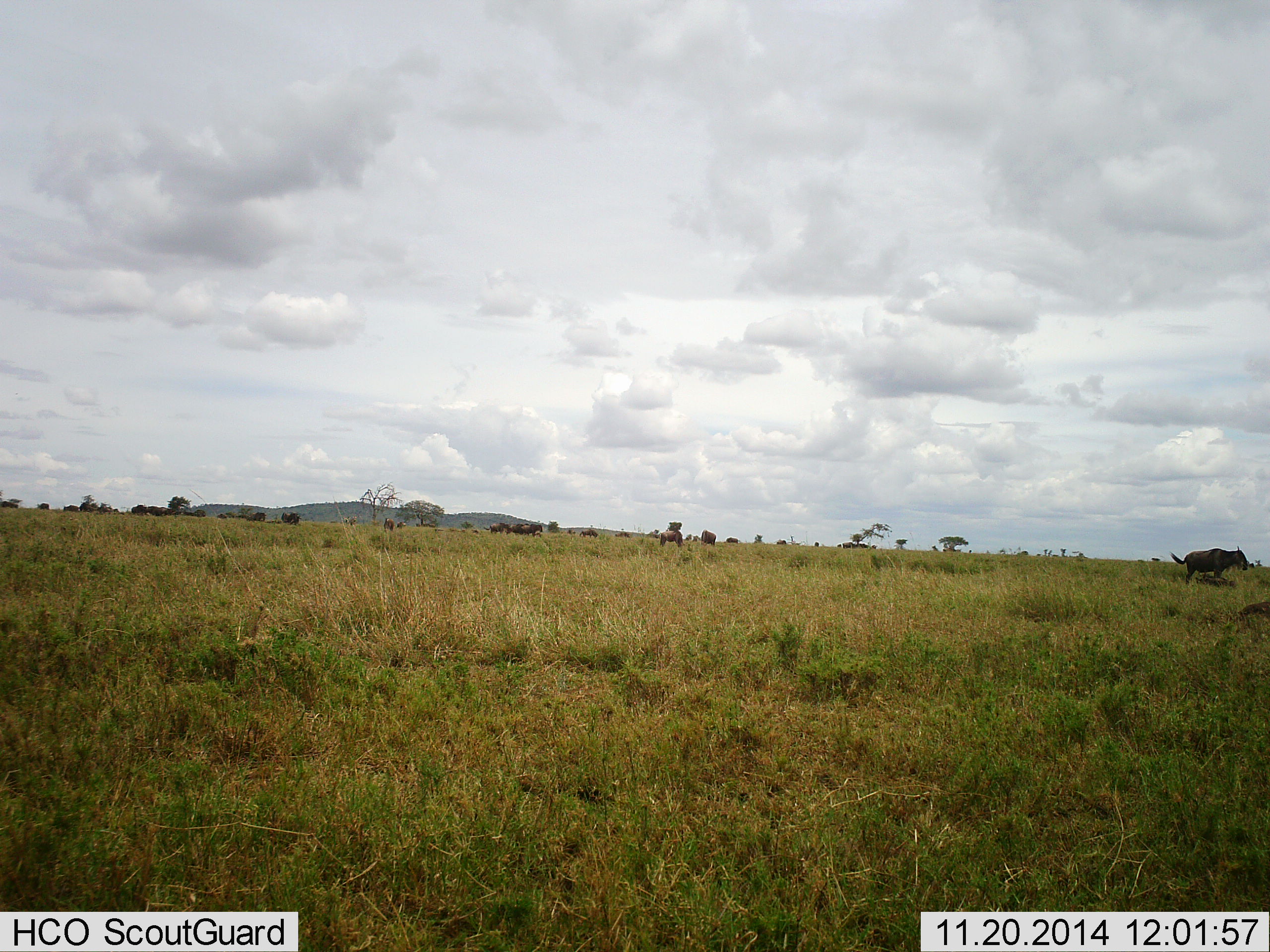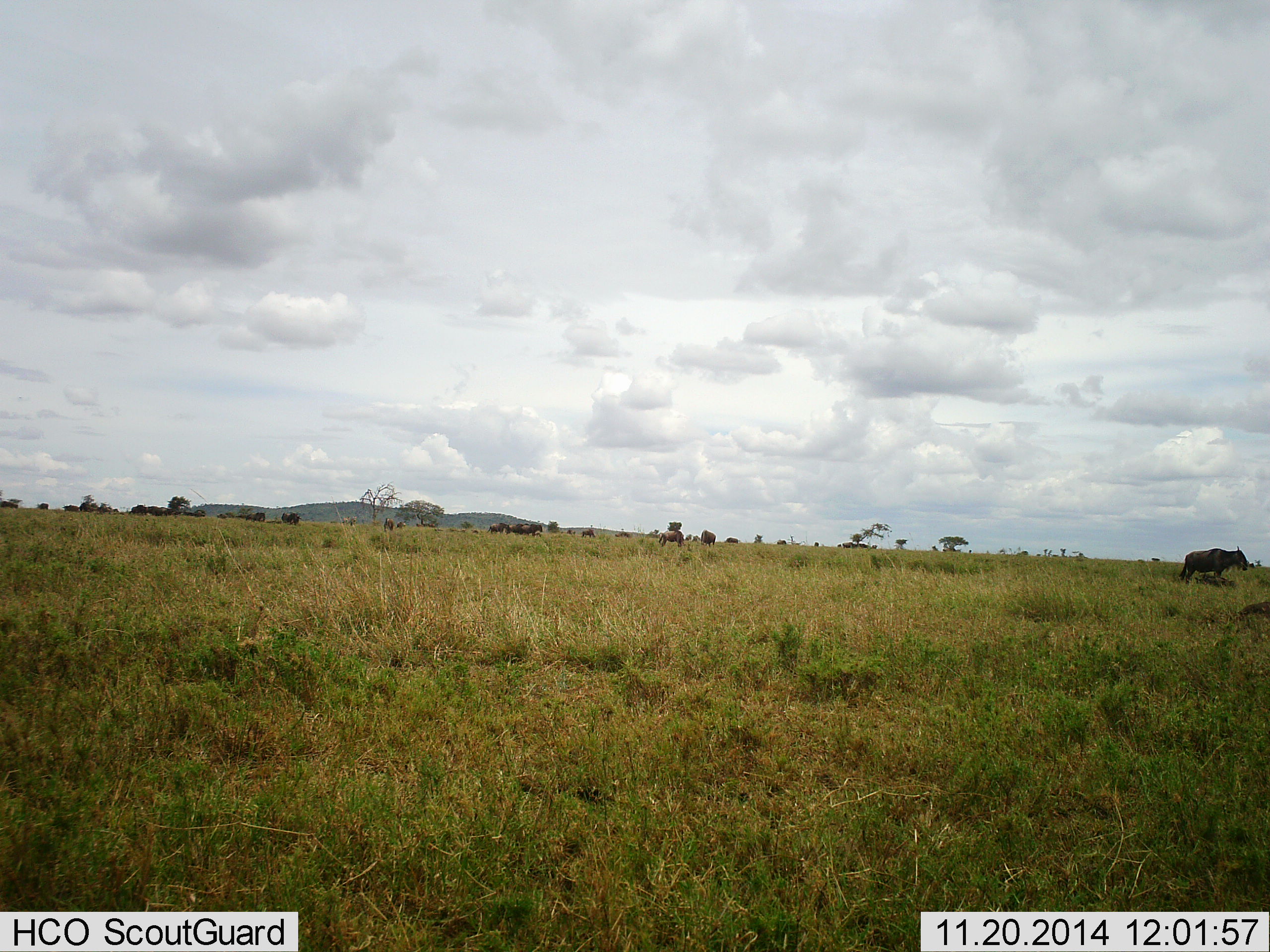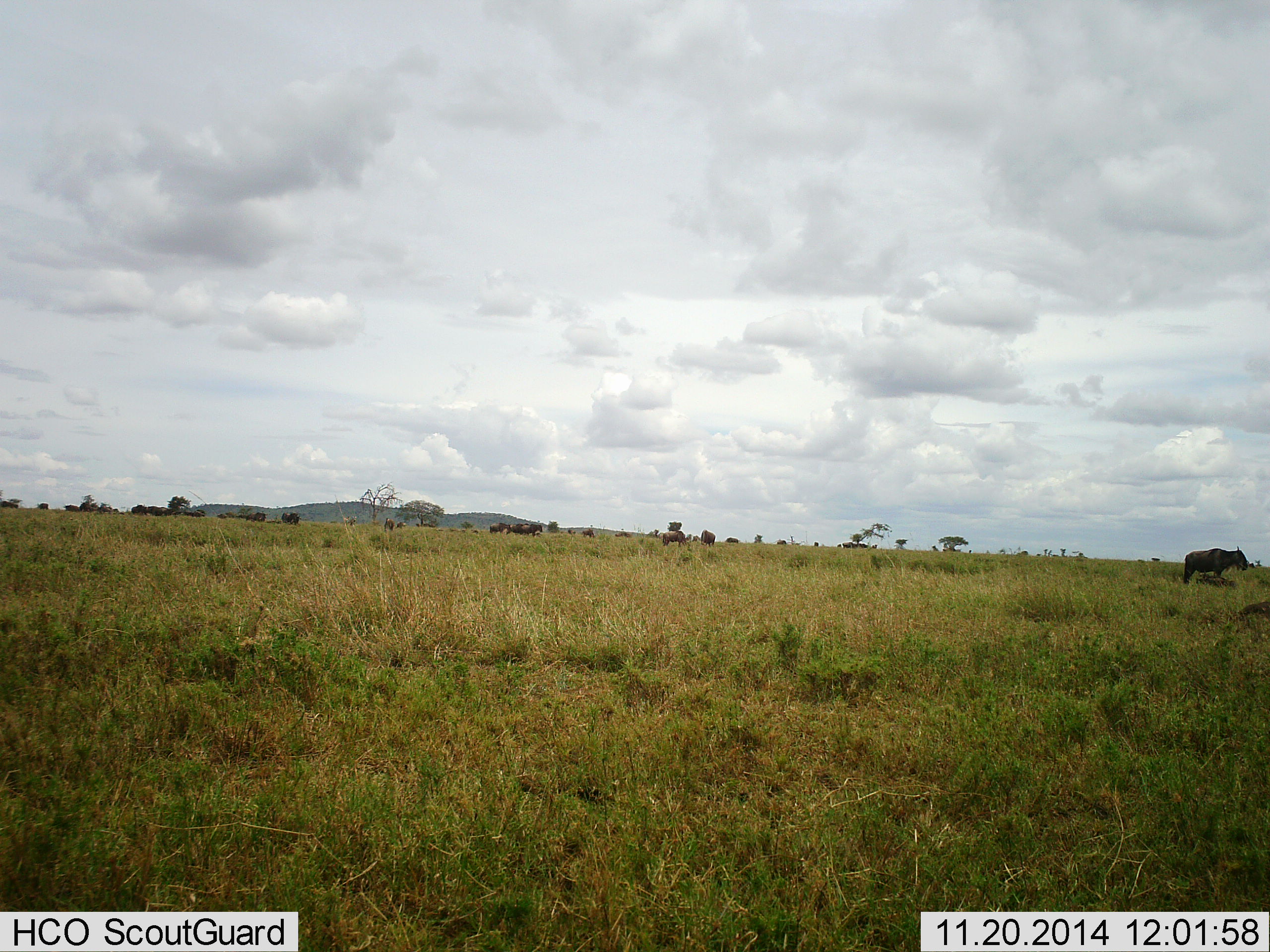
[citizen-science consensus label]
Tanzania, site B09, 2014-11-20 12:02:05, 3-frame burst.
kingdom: Animalia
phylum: Chordata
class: Mammalia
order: Artiodactyla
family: Bovidae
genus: Connochaetes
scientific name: Connochaetes taurinus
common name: blue wildebeest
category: wildebeest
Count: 6.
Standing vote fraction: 89%.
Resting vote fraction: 0%.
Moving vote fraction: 22%.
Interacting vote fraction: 0%.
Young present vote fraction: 0%.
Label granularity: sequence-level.